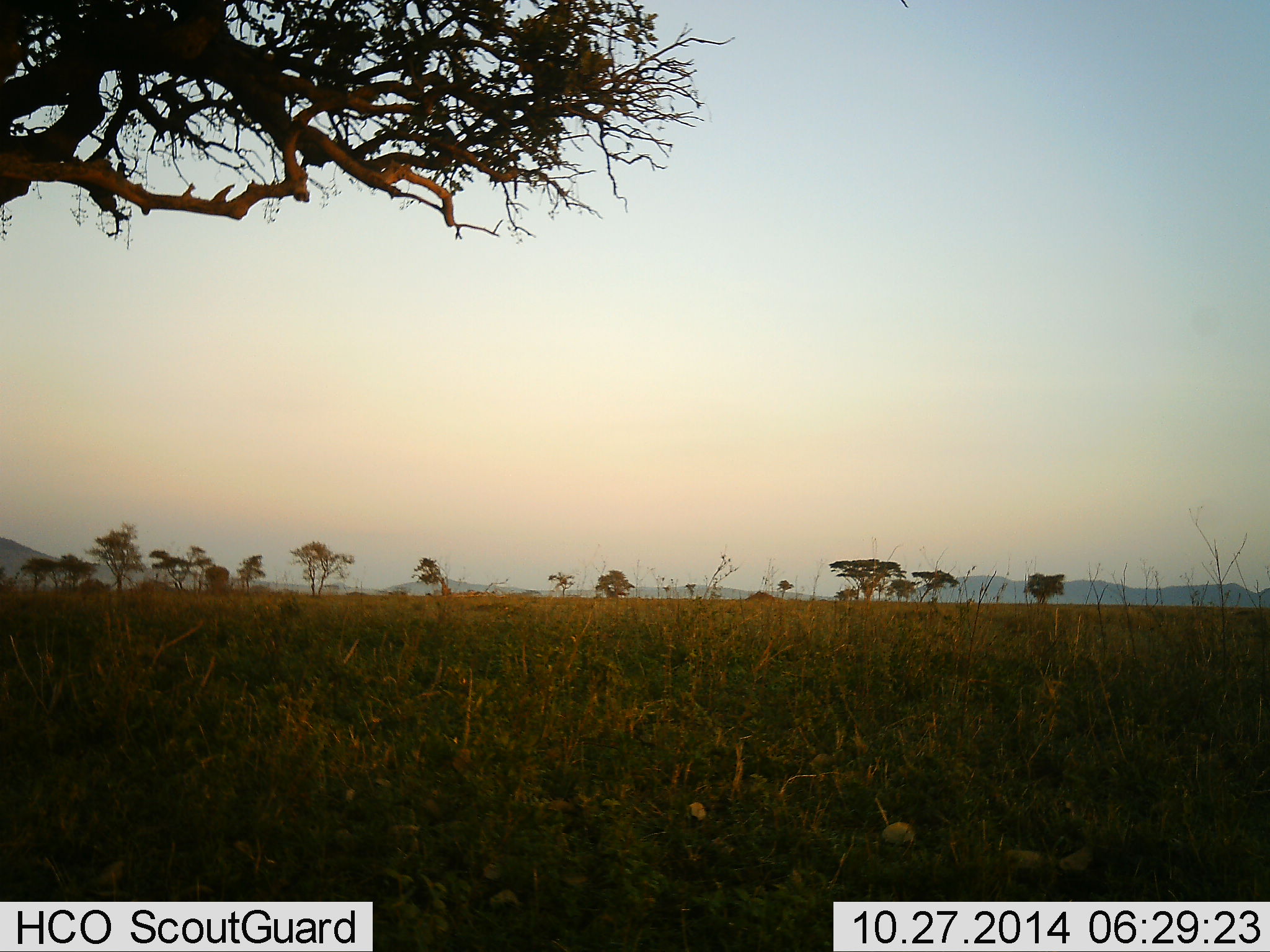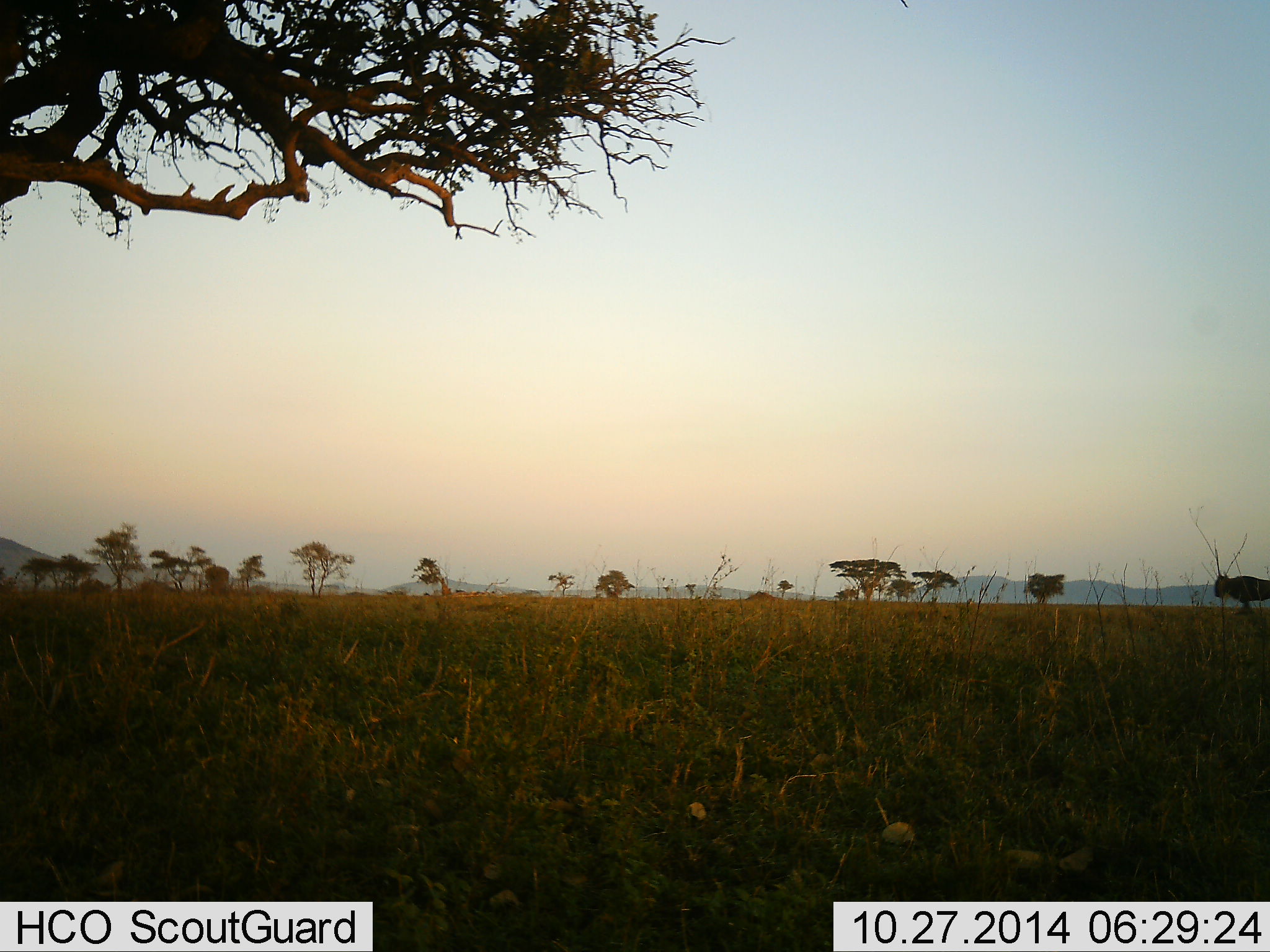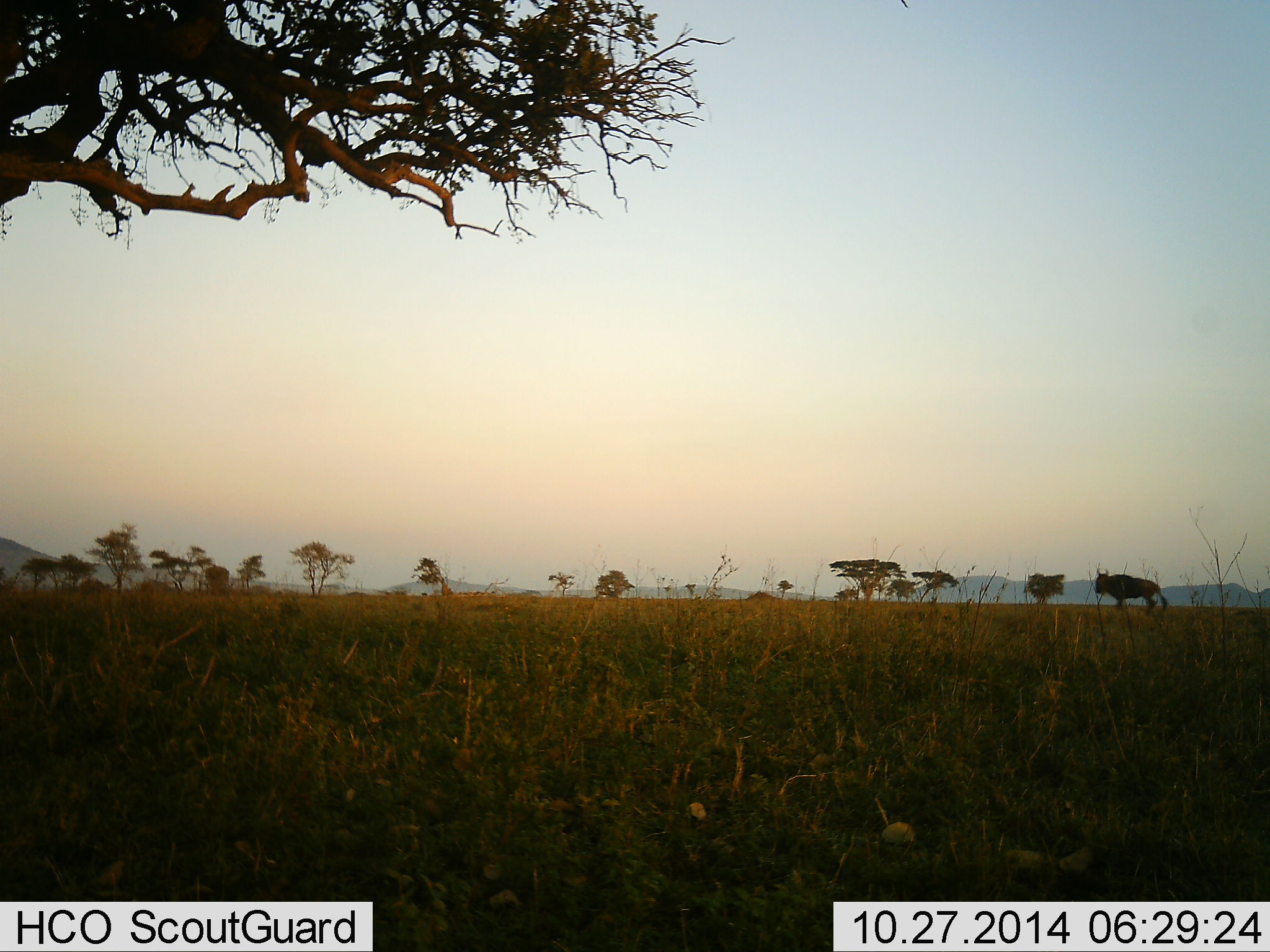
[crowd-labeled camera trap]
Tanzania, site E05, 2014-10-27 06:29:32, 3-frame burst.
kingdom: Animalia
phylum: Chordata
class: Mammalia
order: Artiodactyla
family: Bovidae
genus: Connochaetes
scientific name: Connochaetes taurinus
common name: blue wildebeest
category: wildebeest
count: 1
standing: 0%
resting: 0%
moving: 100%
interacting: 0%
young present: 0%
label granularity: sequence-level